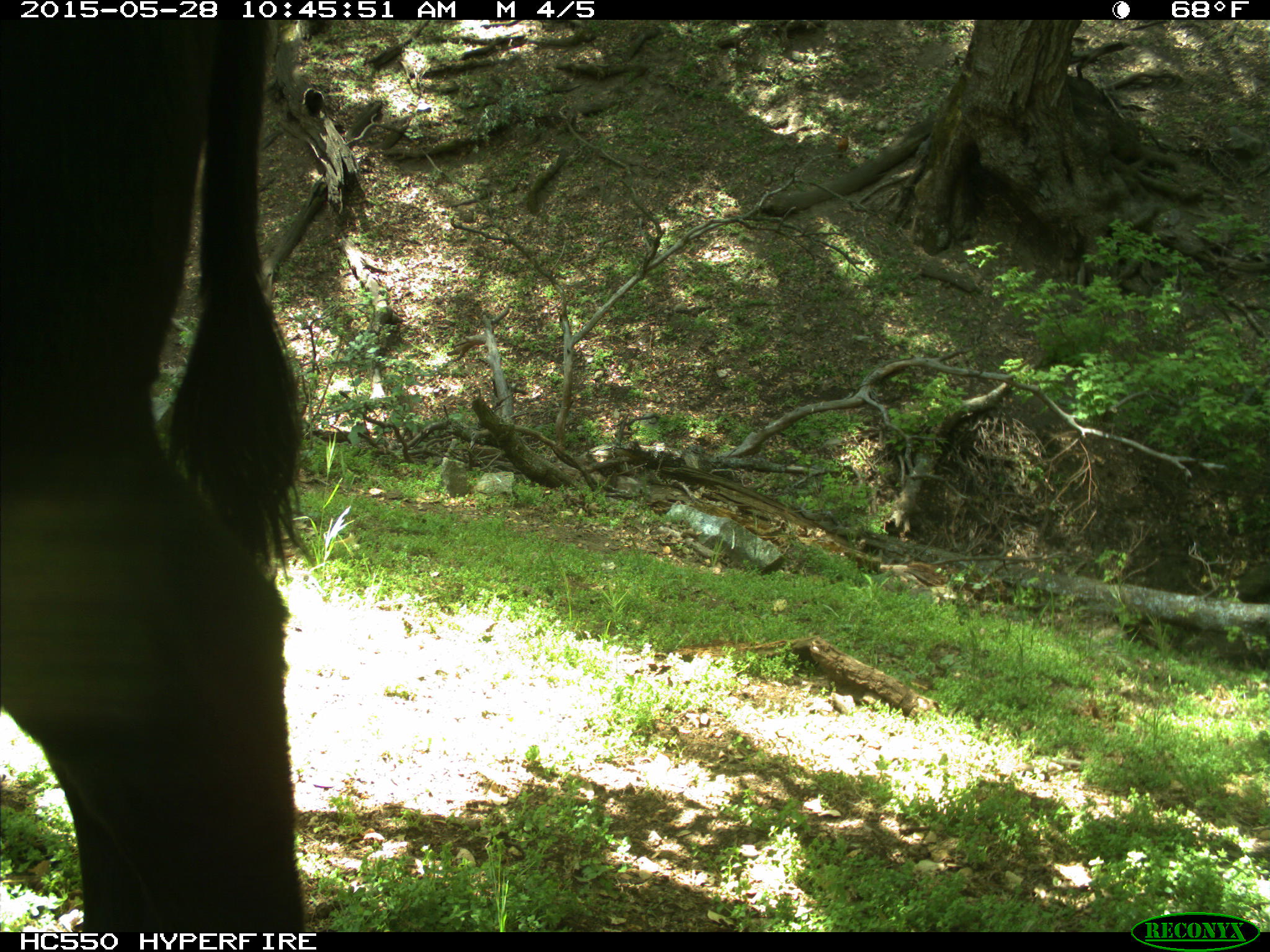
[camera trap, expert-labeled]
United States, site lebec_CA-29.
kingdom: Animalia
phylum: Chordata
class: Mammalia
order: Artiodactyla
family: Bovidae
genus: Bos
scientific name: Bos taurus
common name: domestic cow